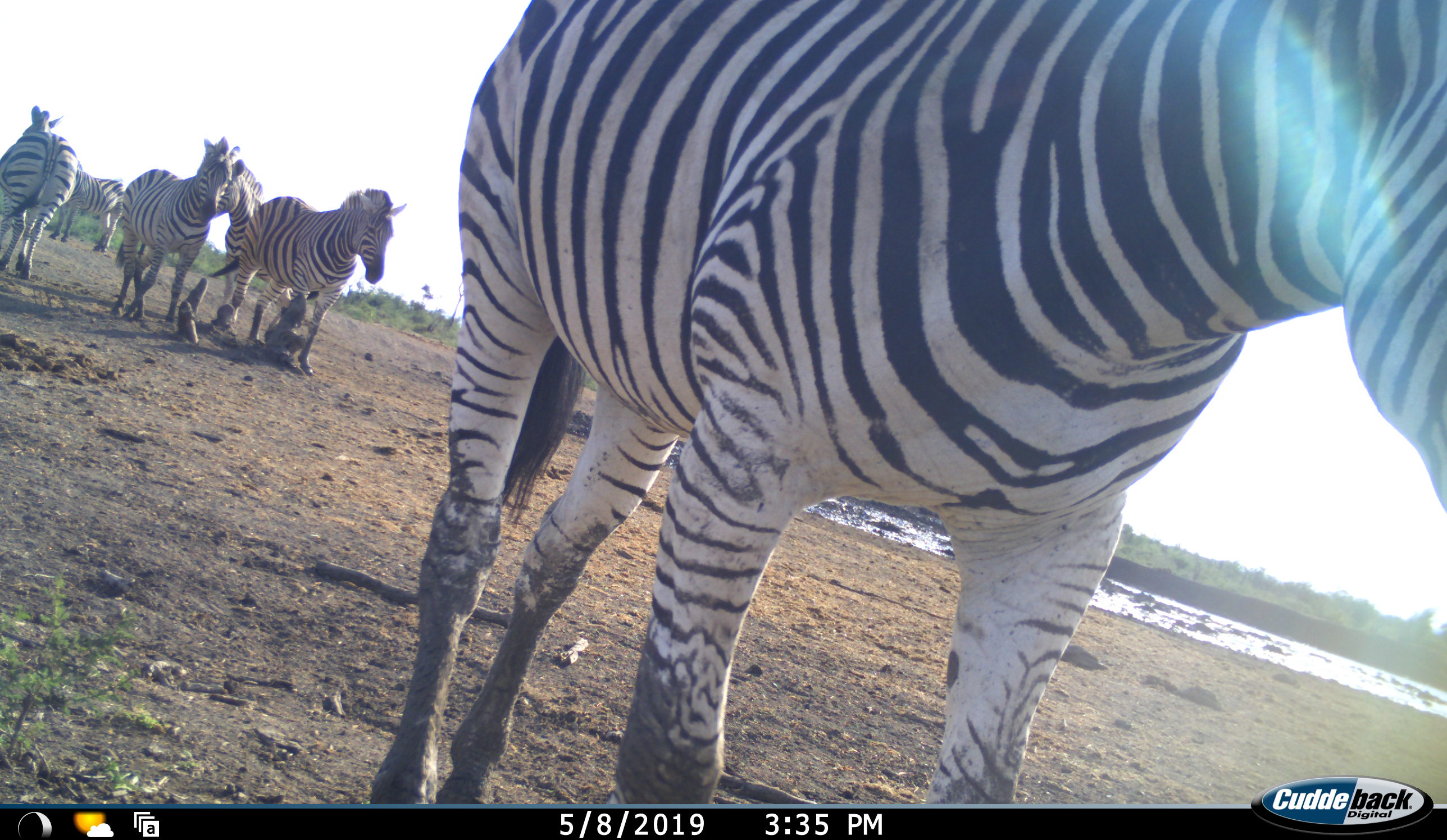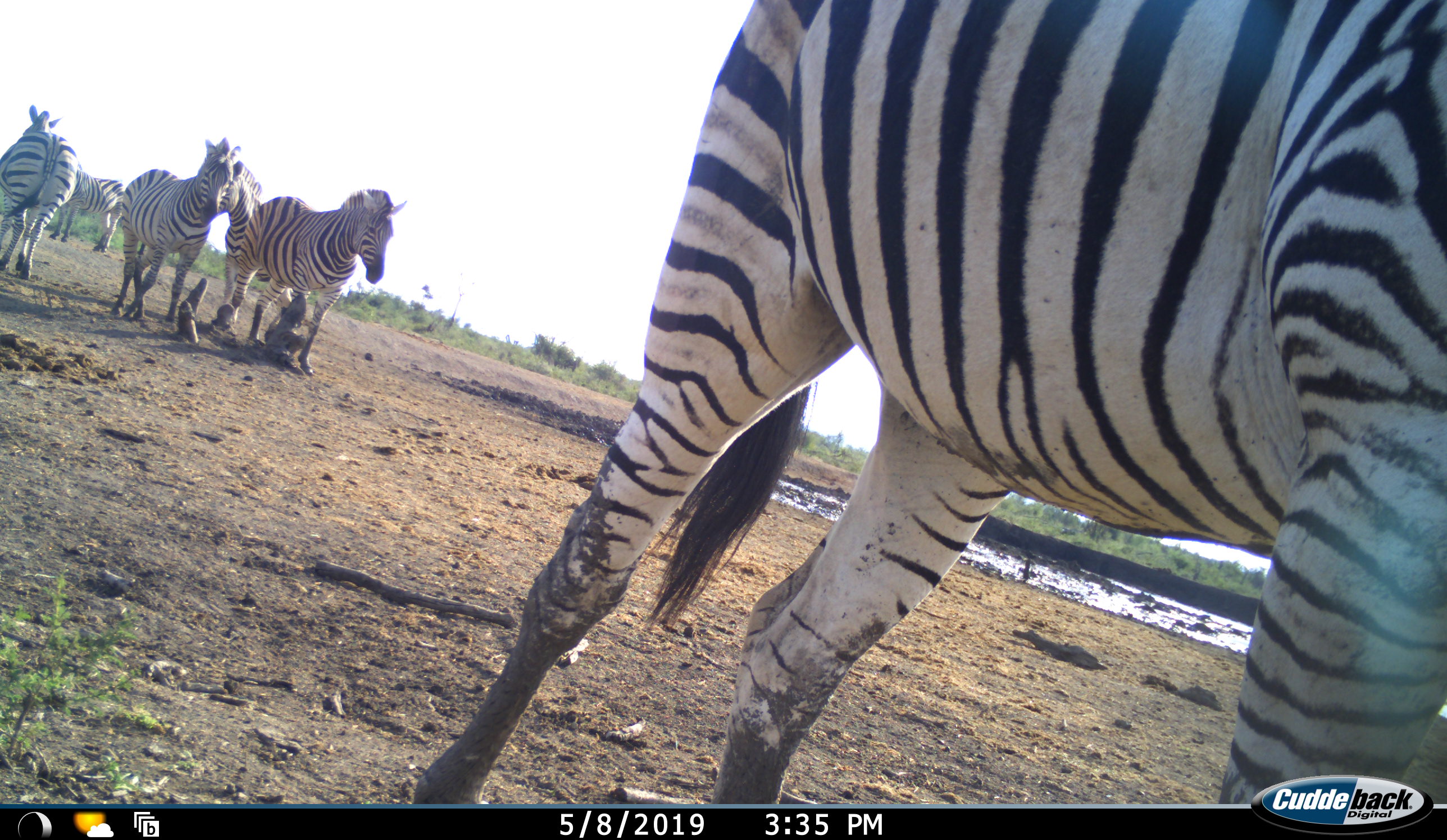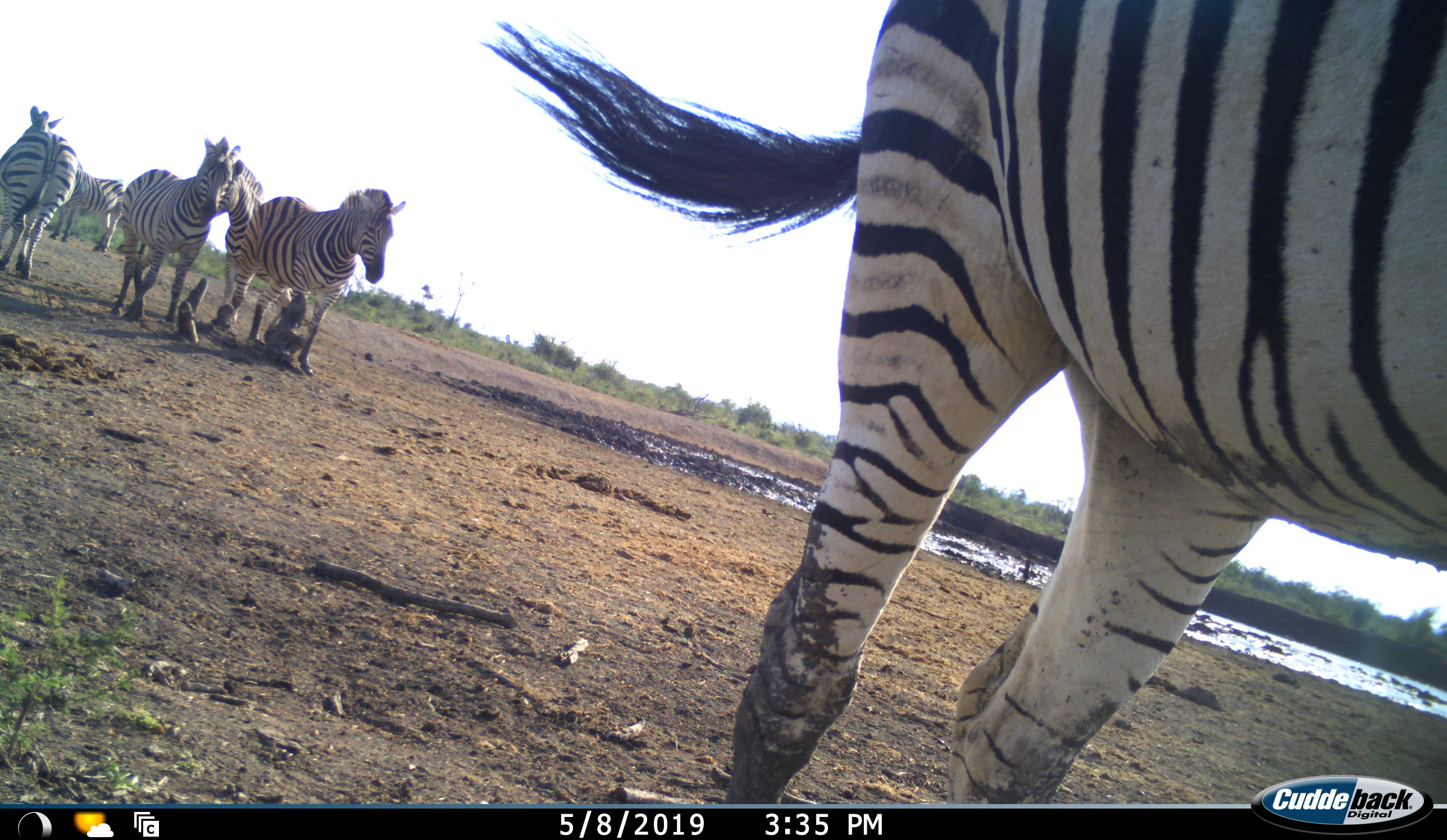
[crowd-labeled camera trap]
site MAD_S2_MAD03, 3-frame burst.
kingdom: Animalia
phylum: Chordata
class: Mammalia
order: Perissodactyla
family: Equidae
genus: Equus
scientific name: Equus quagga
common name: plains zebra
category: zebraplains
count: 6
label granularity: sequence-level